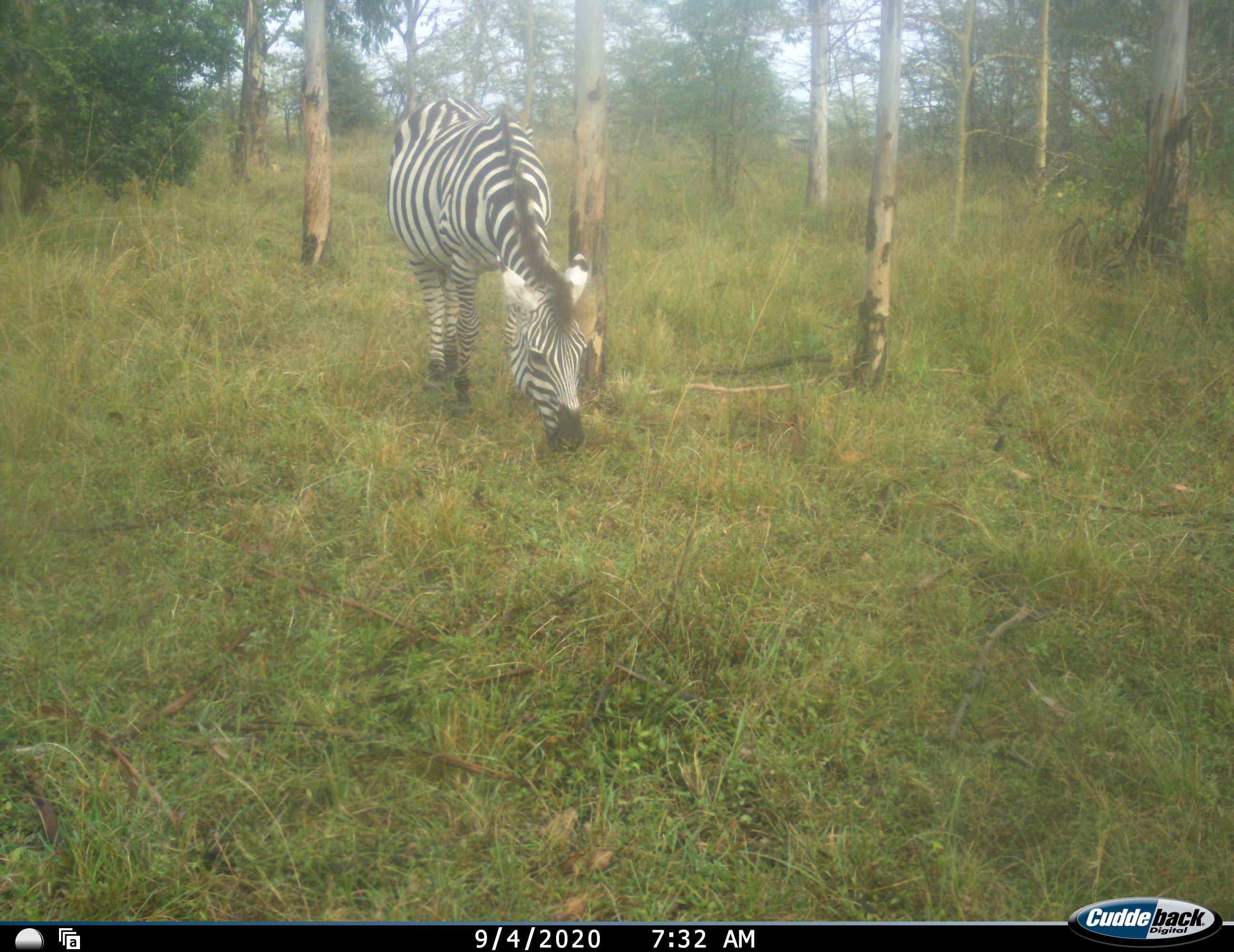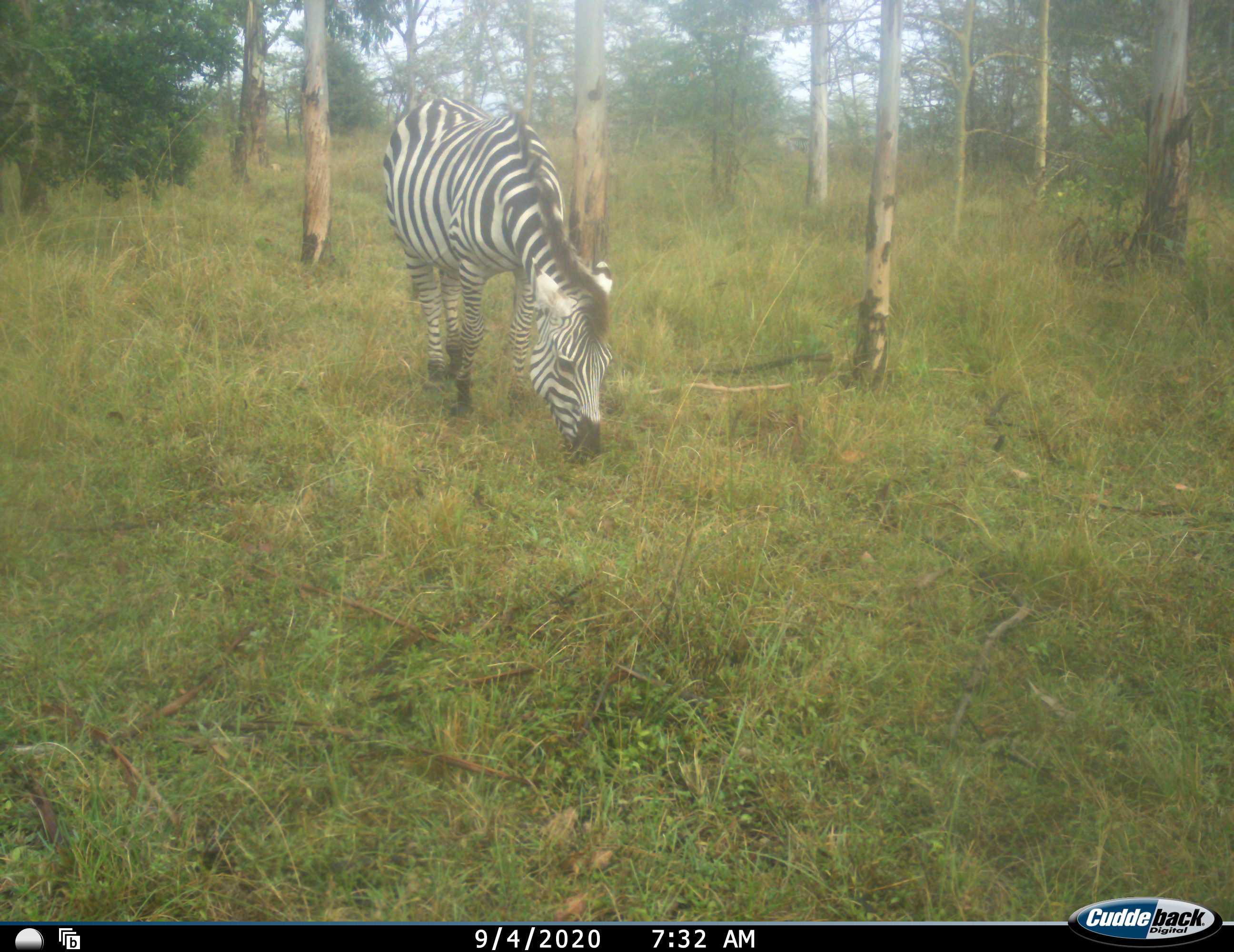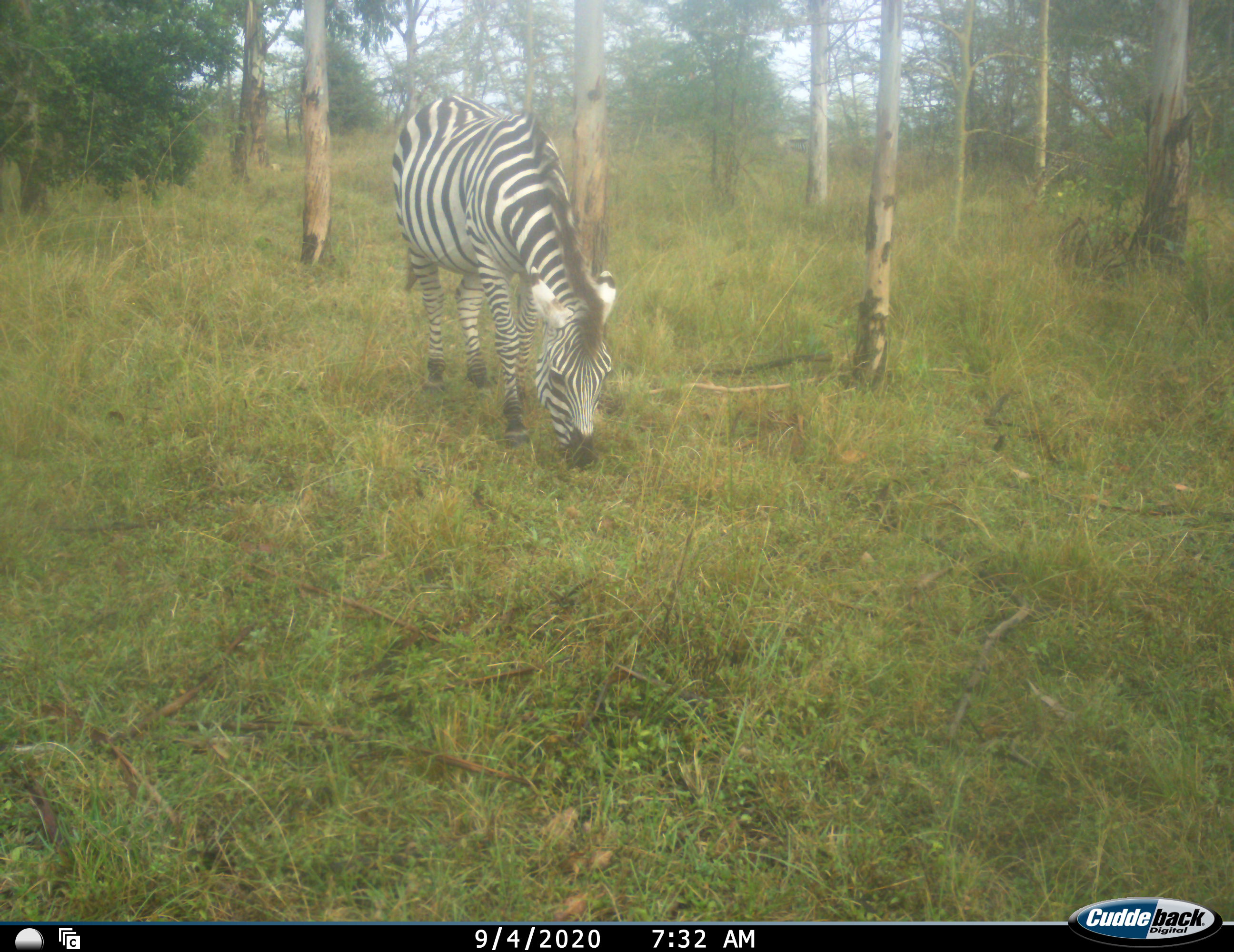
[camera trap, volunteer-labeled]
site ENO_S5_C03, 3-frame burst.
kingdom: Animalia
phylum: Chordata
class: Mammalia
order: Perissodactyla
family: Equidae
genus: Equus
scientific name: Equus quagga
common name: plains zebra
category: zebraplains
Zebraplains (plains zebra) (Equus quagga), count 1. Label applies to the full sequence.